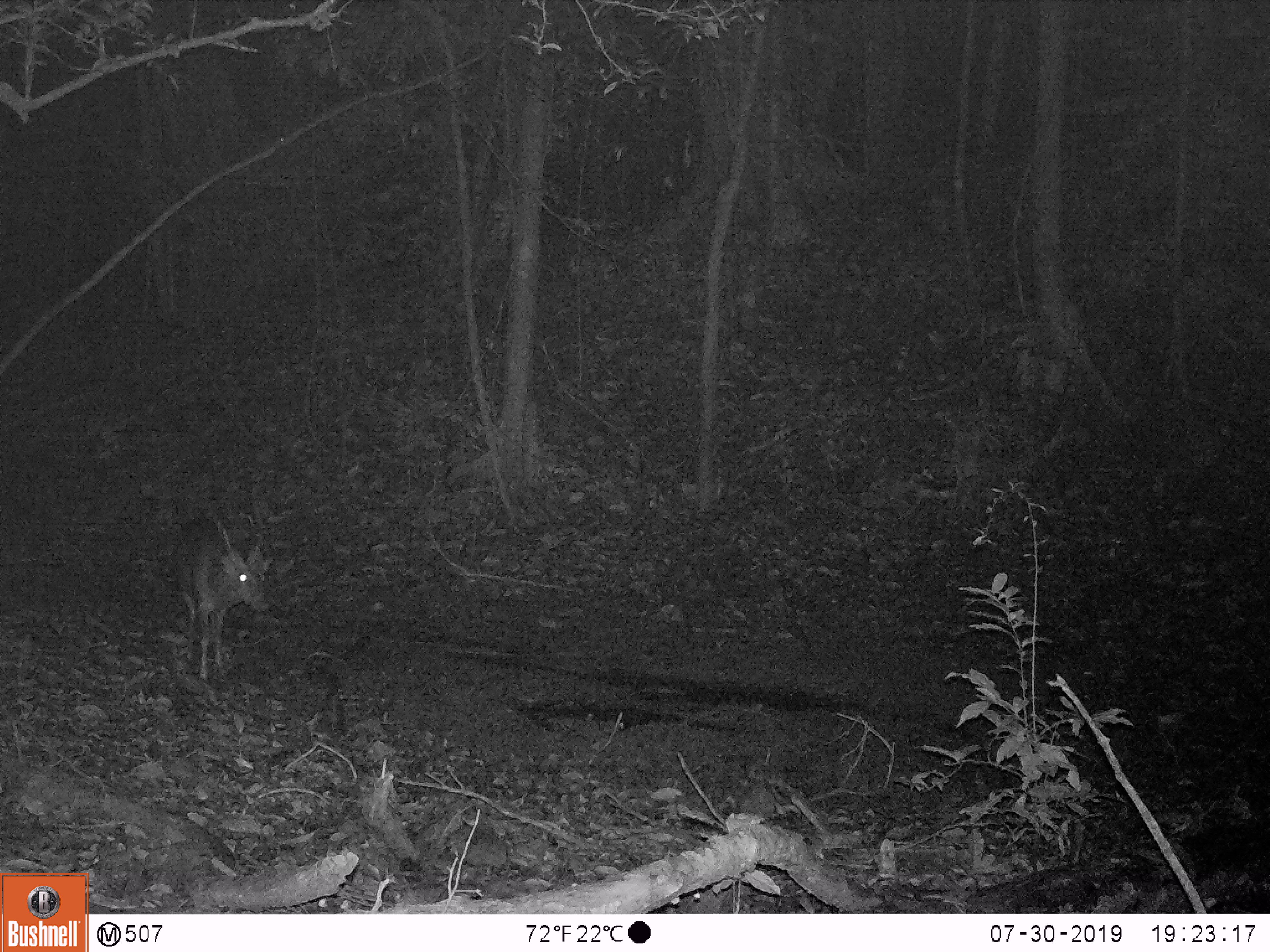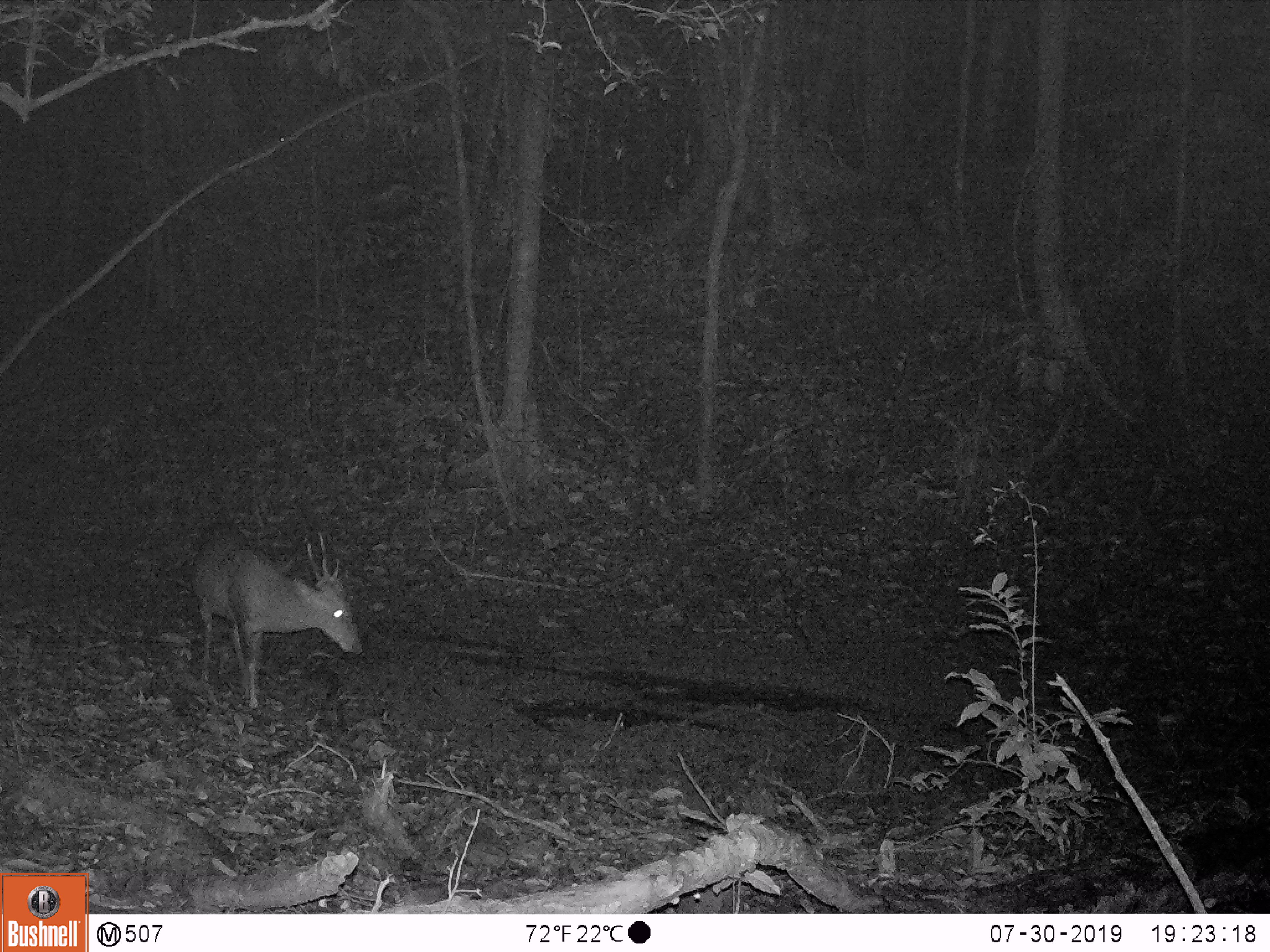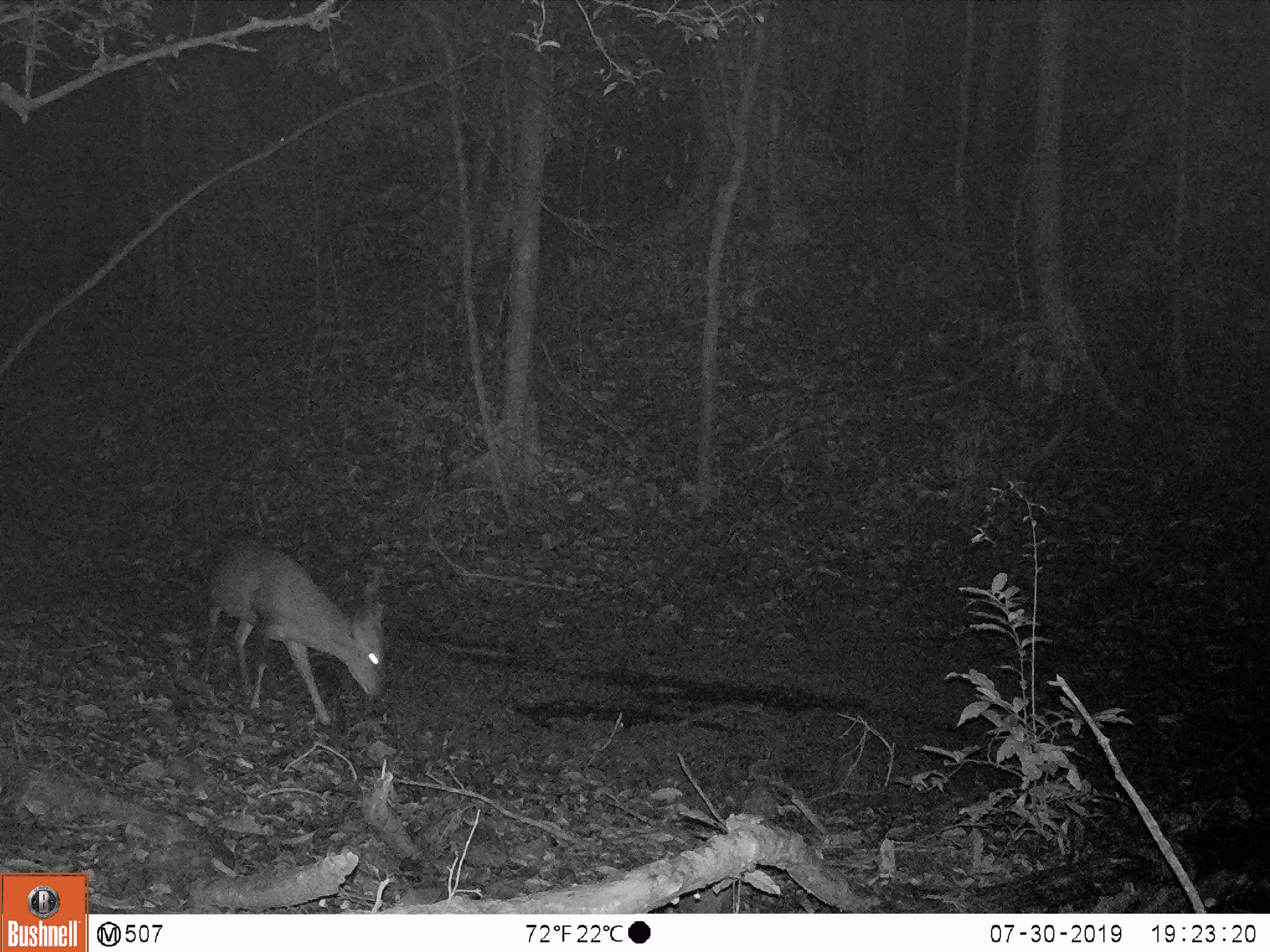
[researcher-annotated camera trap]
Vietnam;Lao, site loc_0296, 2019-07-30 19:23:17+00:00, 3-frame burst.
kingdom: Animalia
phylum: Chordata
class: Mammalia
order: Artiodactyla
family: Cervidae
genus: Muntiacus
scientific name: Muntiacus vuquangensis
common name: large-antlered muntjac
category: large antlered muntjac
Large antlered muntjac (large-antlered muntjac) (Muntiacus vuquangensis). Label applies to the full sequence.